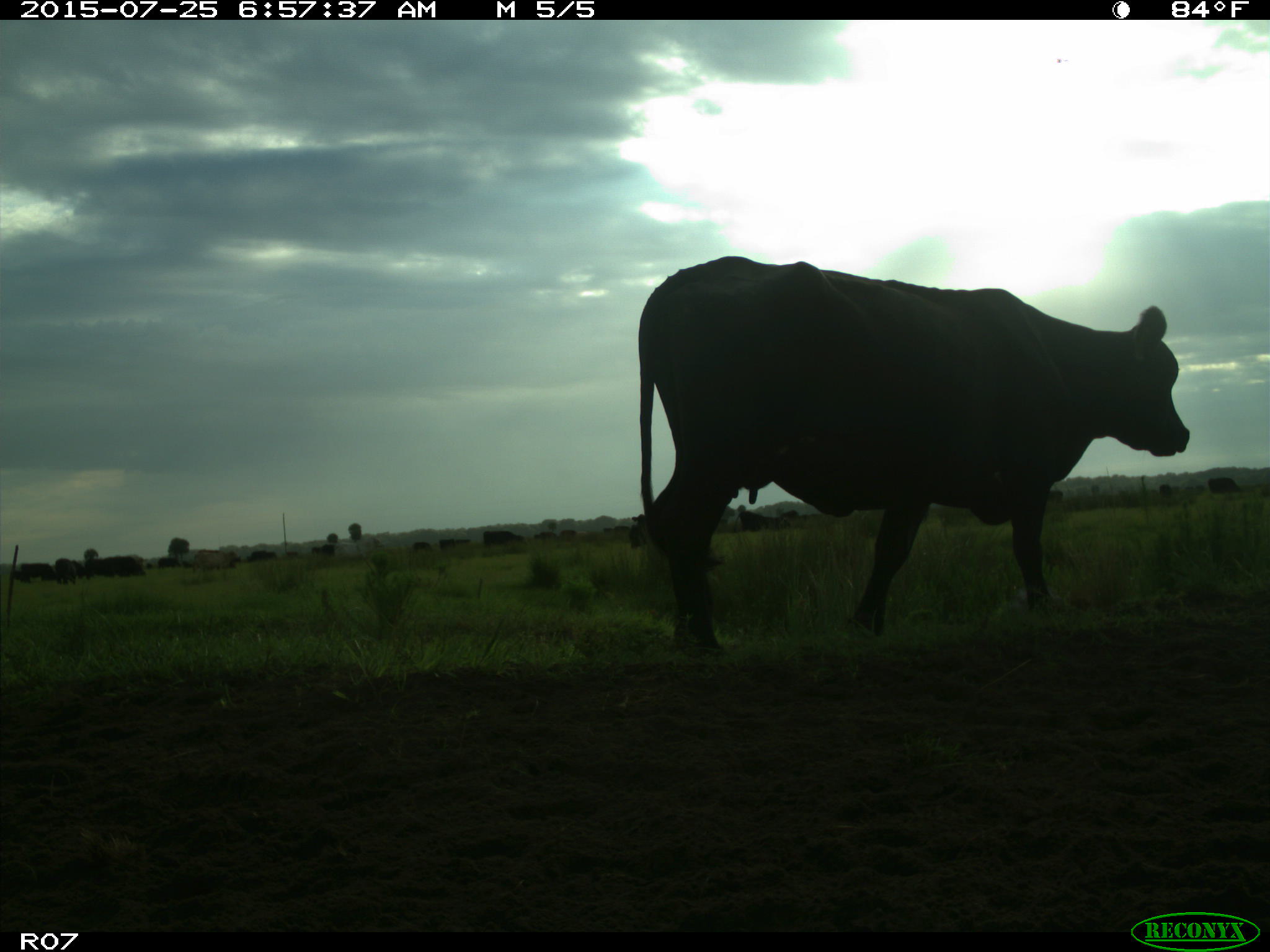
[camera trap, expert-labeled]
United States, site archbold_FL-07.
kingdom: Animalia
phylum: Chordata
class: Mammalia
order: Artiodactyla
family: Bovidae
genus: Bos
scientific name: Bos taurus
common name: domestic cow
Bos taurus (domestic cow).